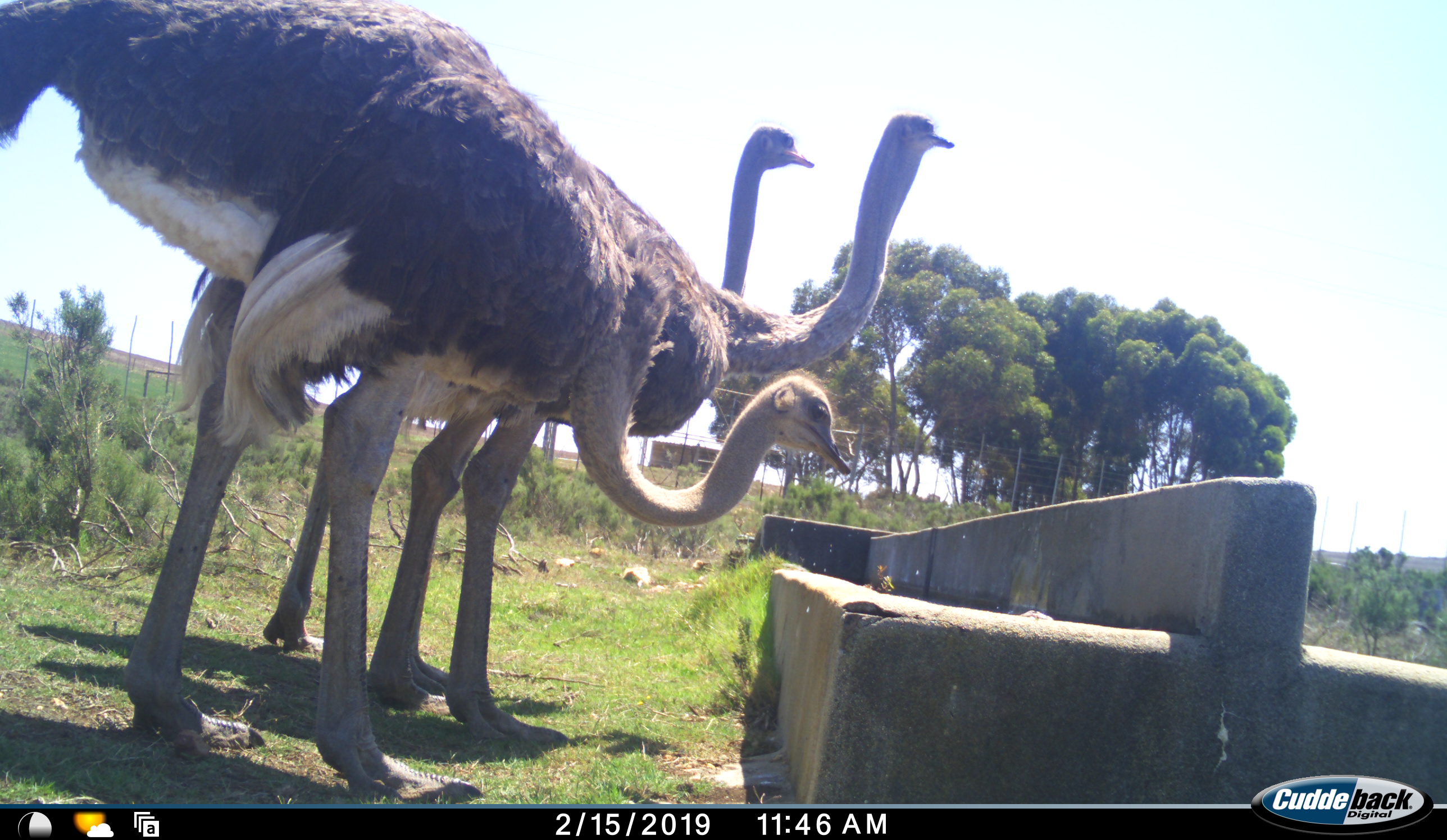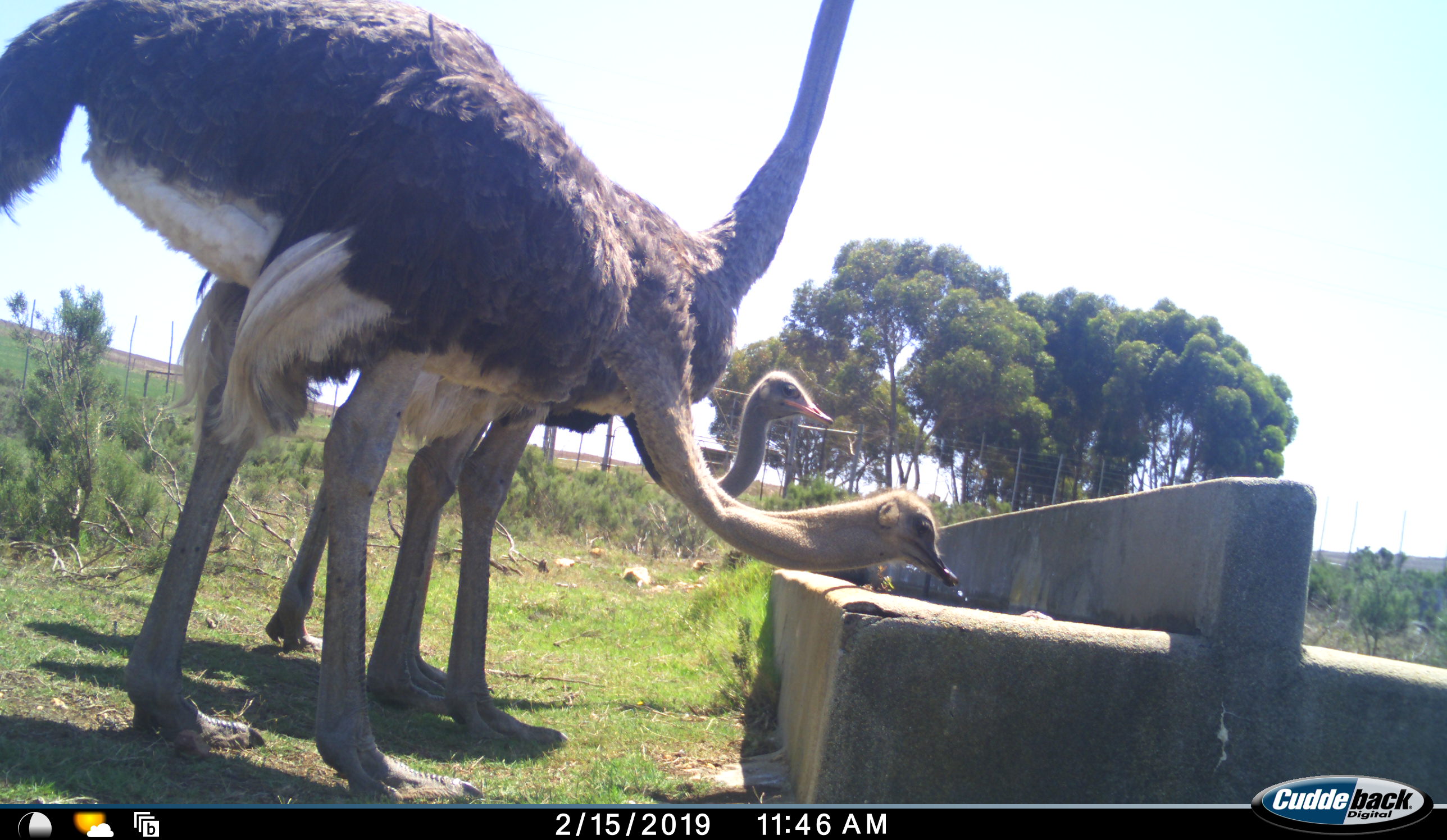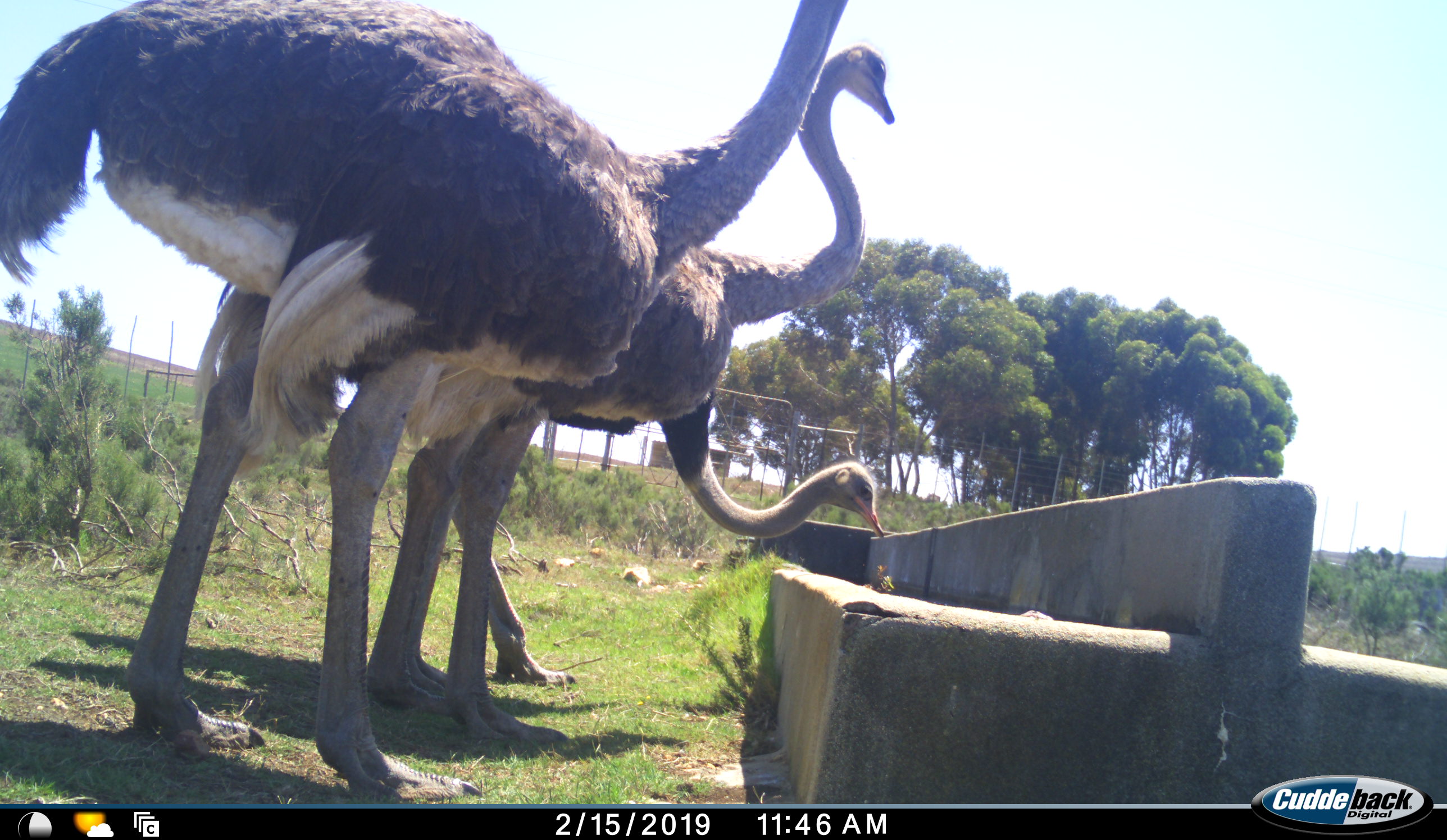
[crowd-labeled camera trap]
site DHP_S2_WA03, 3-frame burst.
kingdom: Animalia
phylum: Chordata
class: Aves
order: Struthioniformes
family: Struthionidae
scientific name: Struthionidae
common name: ostrich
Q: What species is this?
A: Ostrich (Struthionidae).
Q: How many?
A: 3.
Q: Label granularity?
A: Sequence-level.